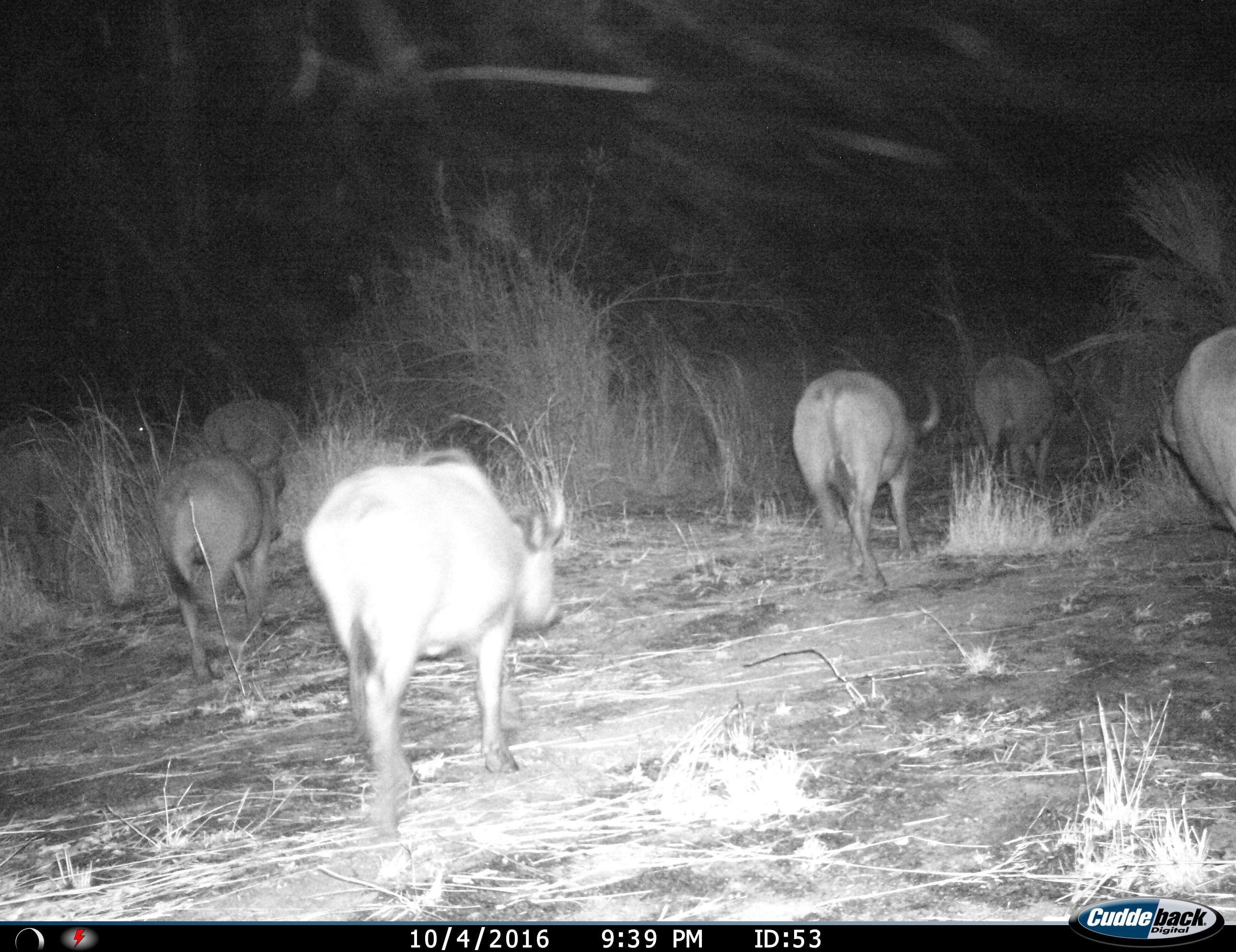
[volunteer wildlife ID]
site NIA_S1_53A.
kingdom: Animalia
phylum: Chordata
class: Mammalia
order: Artiodactyla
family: Bovidae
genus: Syncerus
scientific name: Syncerus caffer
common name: african buffalo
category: buffalo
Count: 7.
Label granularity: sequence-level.